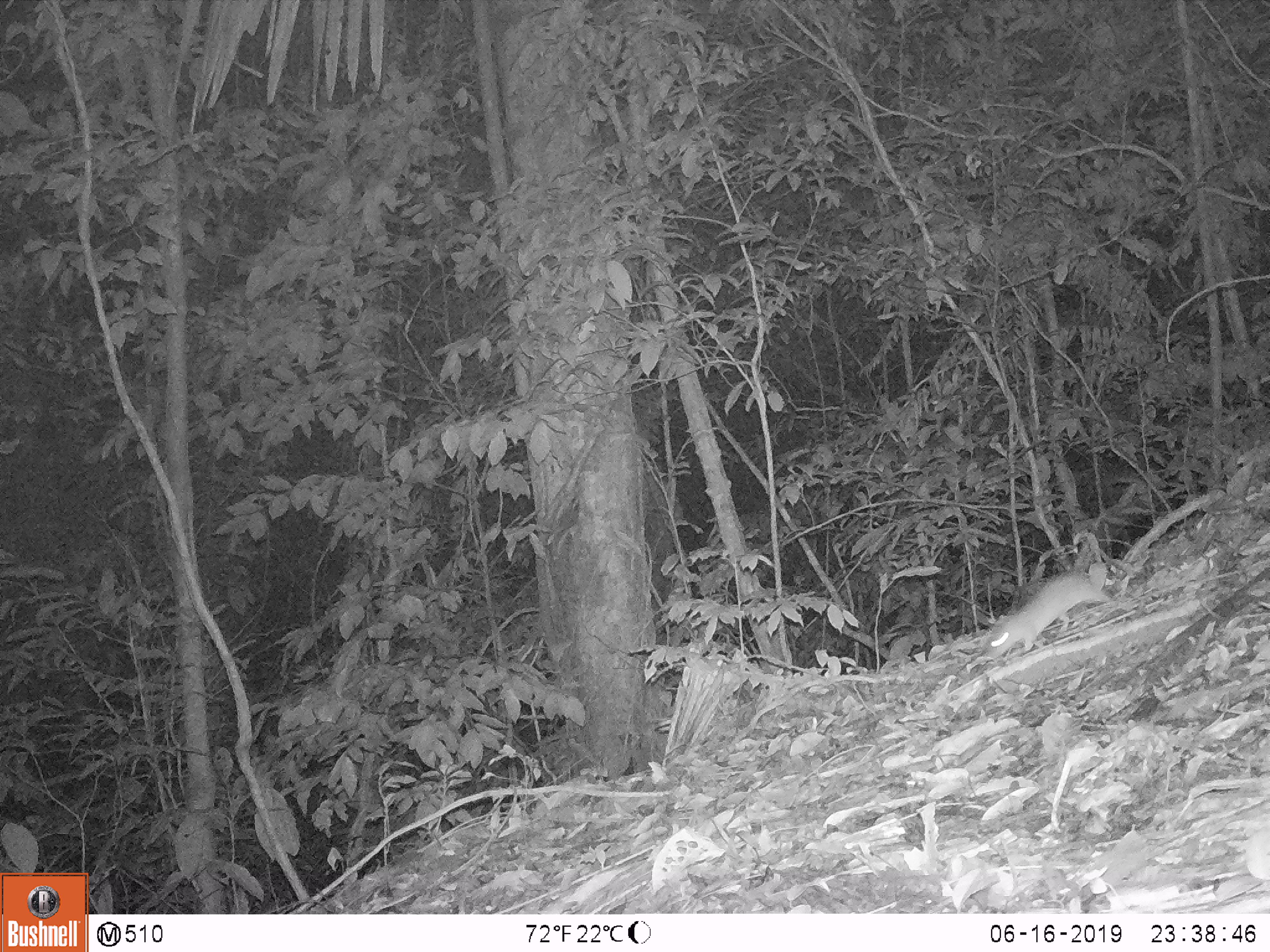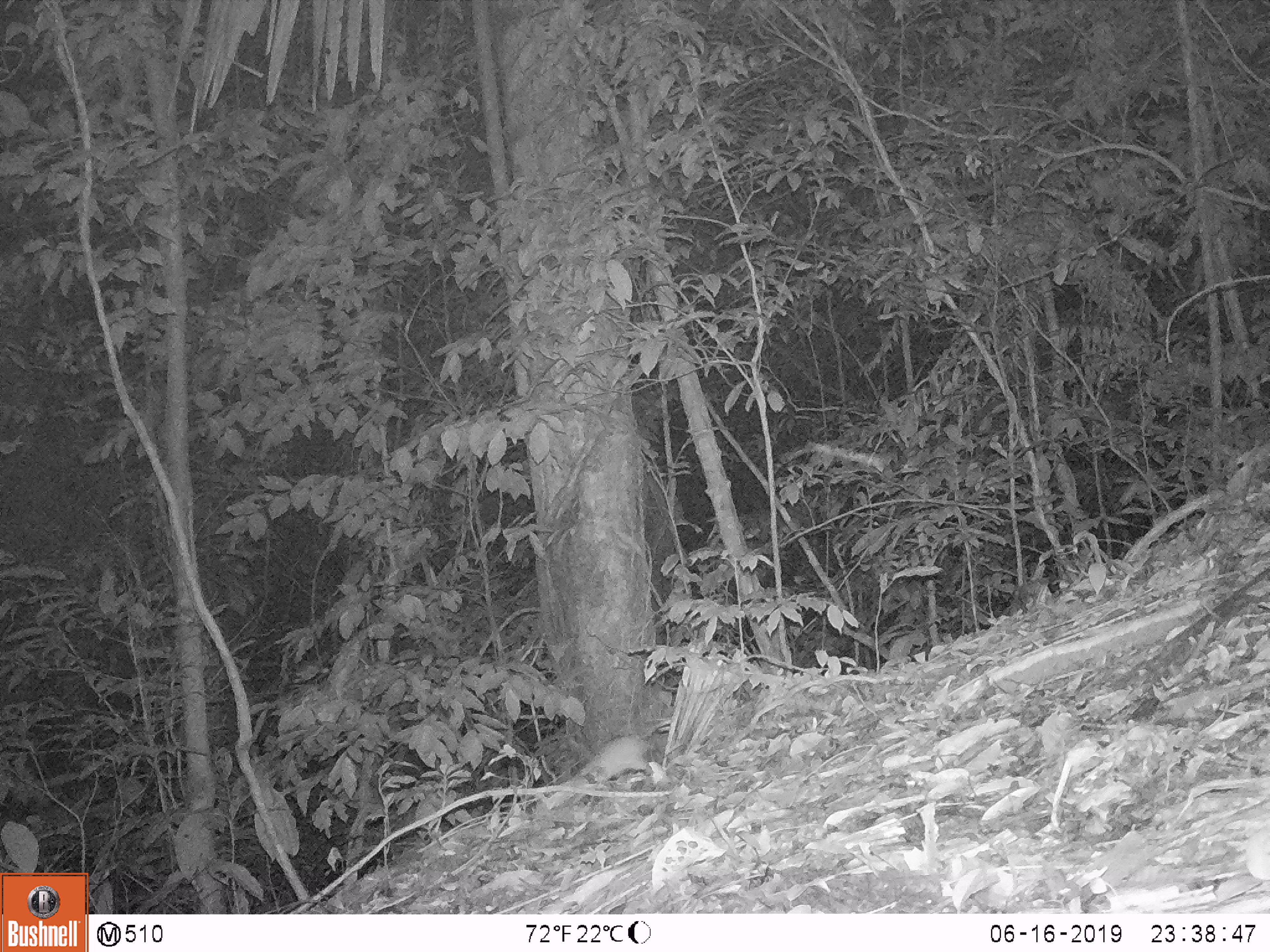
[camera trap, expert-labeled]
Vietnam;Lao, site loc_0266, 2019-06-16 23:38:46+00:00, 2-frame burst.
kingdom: Animalia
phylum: Chordata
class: Mammalia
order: Rodentia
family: Muridae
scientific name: Muridae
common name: old-world mice and rats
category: unidentified murid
Unidentified murid (old-world mice and rats) (Muridae). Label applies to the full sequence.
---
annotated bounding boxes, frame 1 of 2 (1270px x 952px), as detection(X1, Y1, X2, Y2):
unidentified murid: detection(984, 561, 1115, 661)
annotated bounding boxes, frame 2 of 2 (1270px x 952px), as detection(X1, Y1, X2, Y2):
unidentified murid: detection(579, 734, 651, 783)